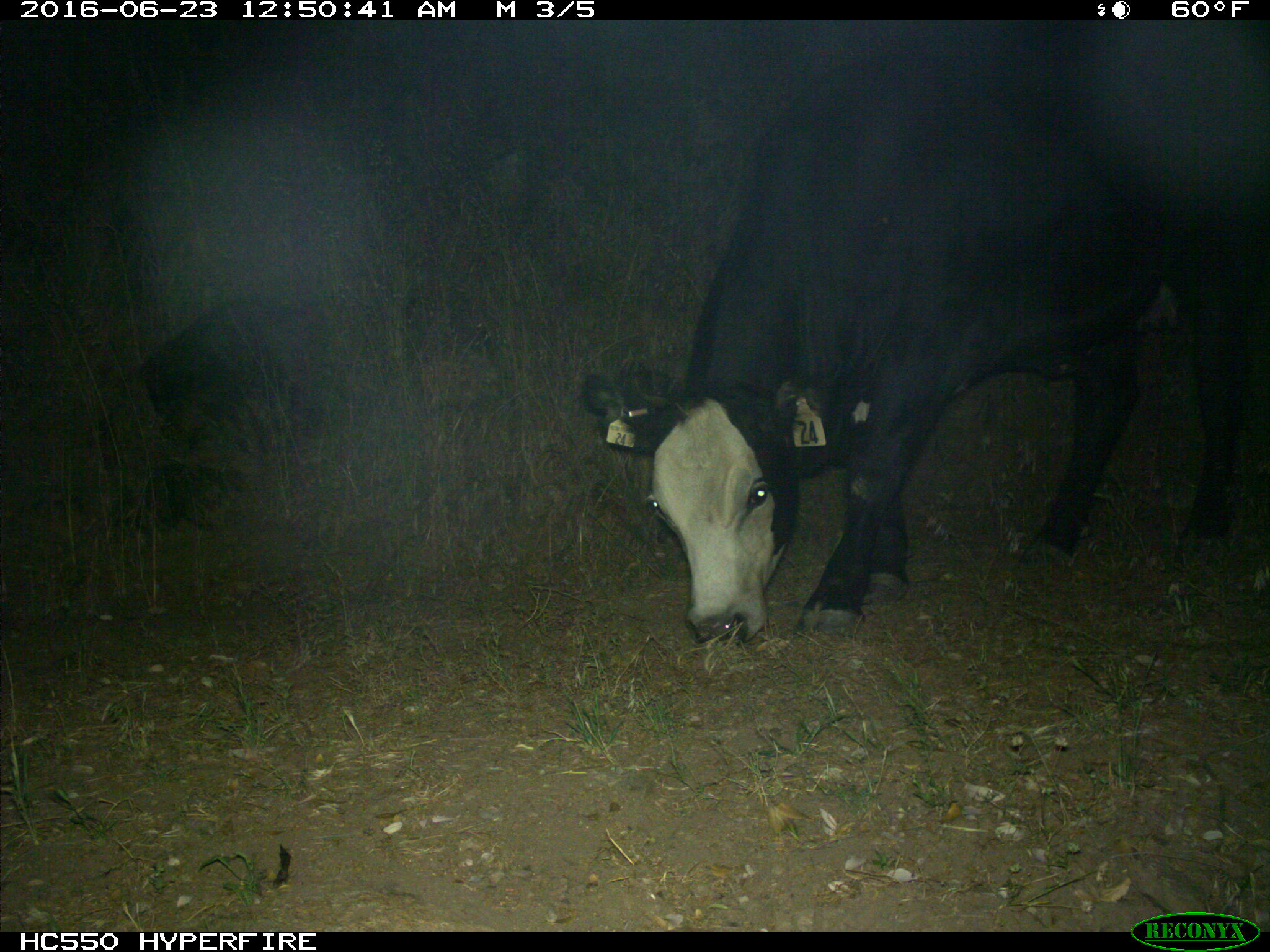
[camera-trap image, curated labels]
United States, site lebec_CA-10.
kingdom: Animalia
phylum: Chordata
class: Mammalia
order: Artiodactyla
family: Bovidae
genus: Bos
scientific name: Bos taurus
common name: domestic cow